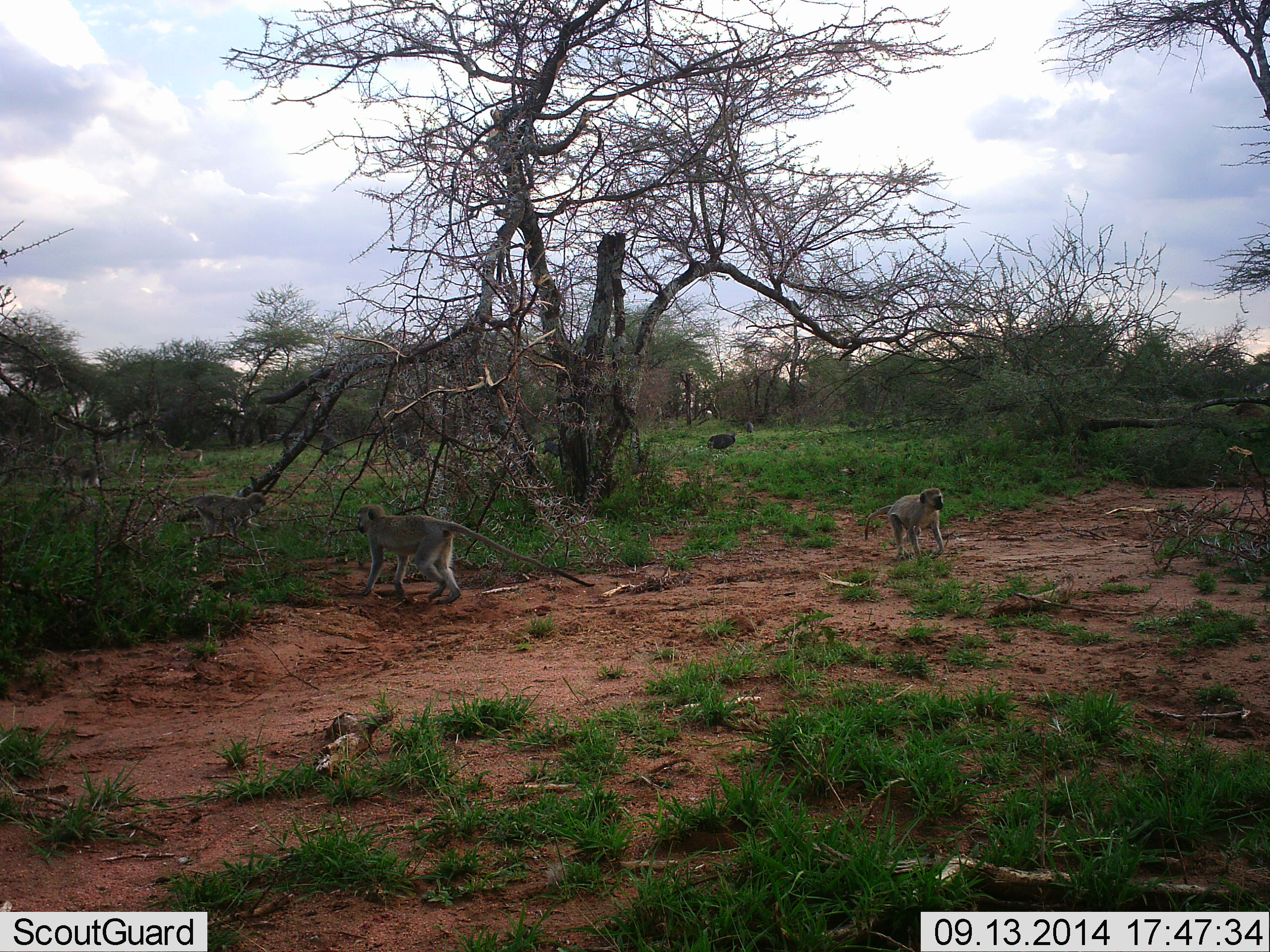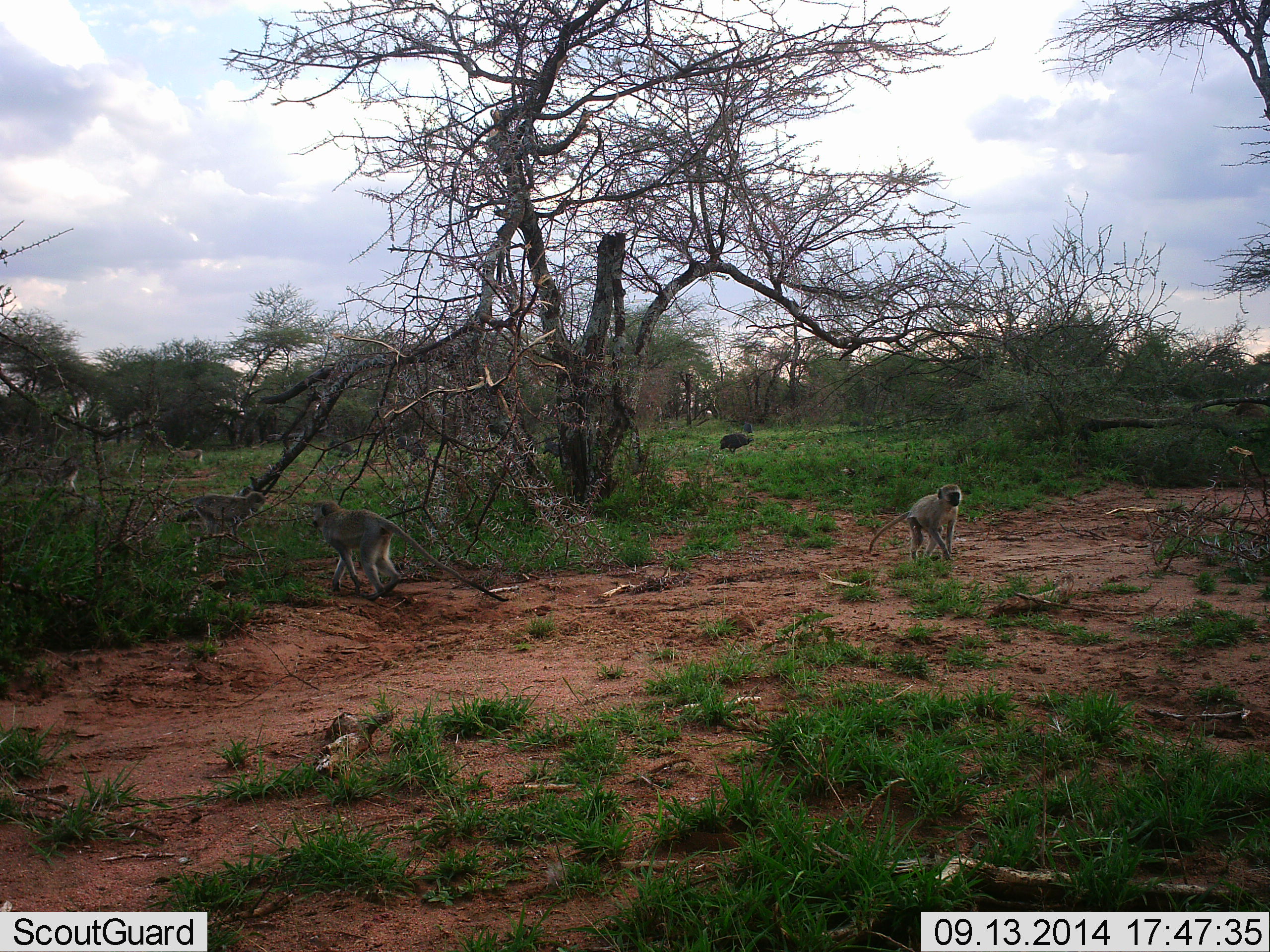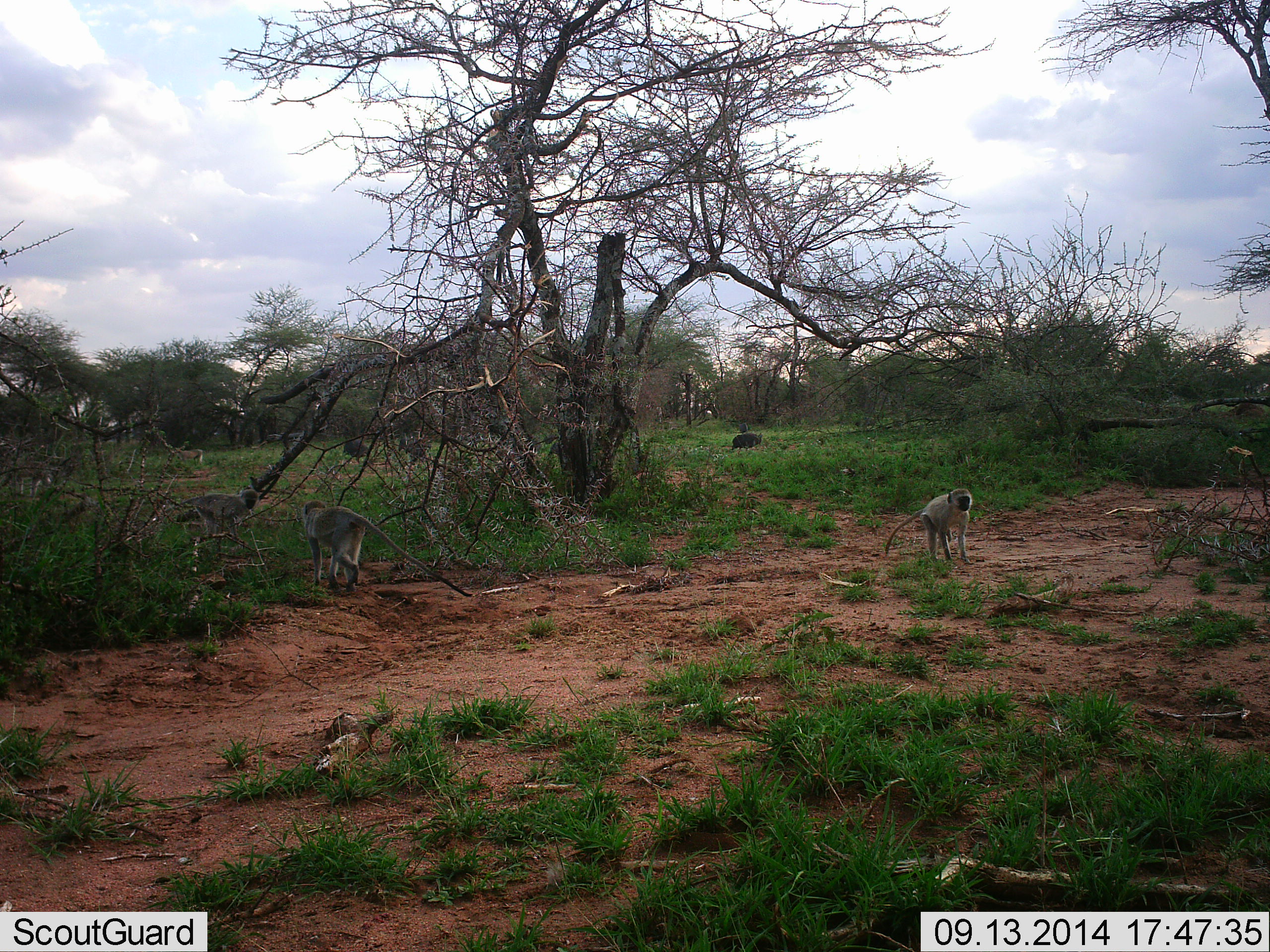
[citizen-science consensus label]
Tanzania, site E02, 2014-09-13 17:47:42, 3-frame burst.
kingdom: Animalia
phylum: Chordata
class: Mammalia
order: Primates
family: Cercopithecidae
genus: Chlorocebus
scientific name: Chlorocebus pygerythrus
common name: vervet monkey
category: monkeyvervet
Monkeyvervet (vervet monkey) (Chlorocebus pygerythrus), count 4. Behavior (volunteer vote fractions): standing 20%, resting 0%, moving 100%, interacting 7%. Young present (vote fraction): 0%. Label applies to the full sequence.